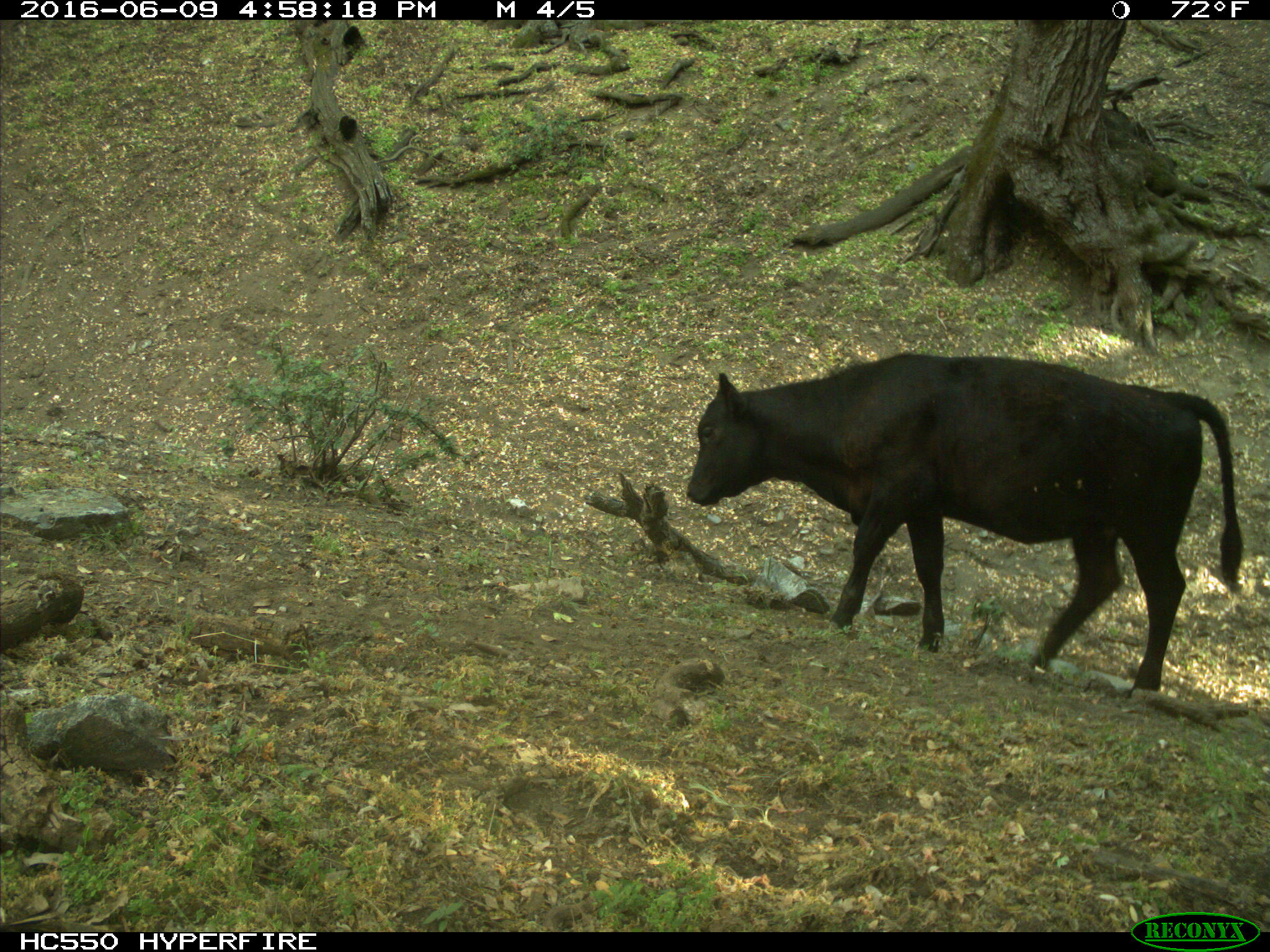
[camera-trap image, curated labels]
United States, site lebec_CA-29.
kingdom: Animalia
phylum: Chordata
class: Mammalia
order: Artiodactyla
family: Bovidae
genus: Bos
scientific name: Bos taurus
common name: domestic cow